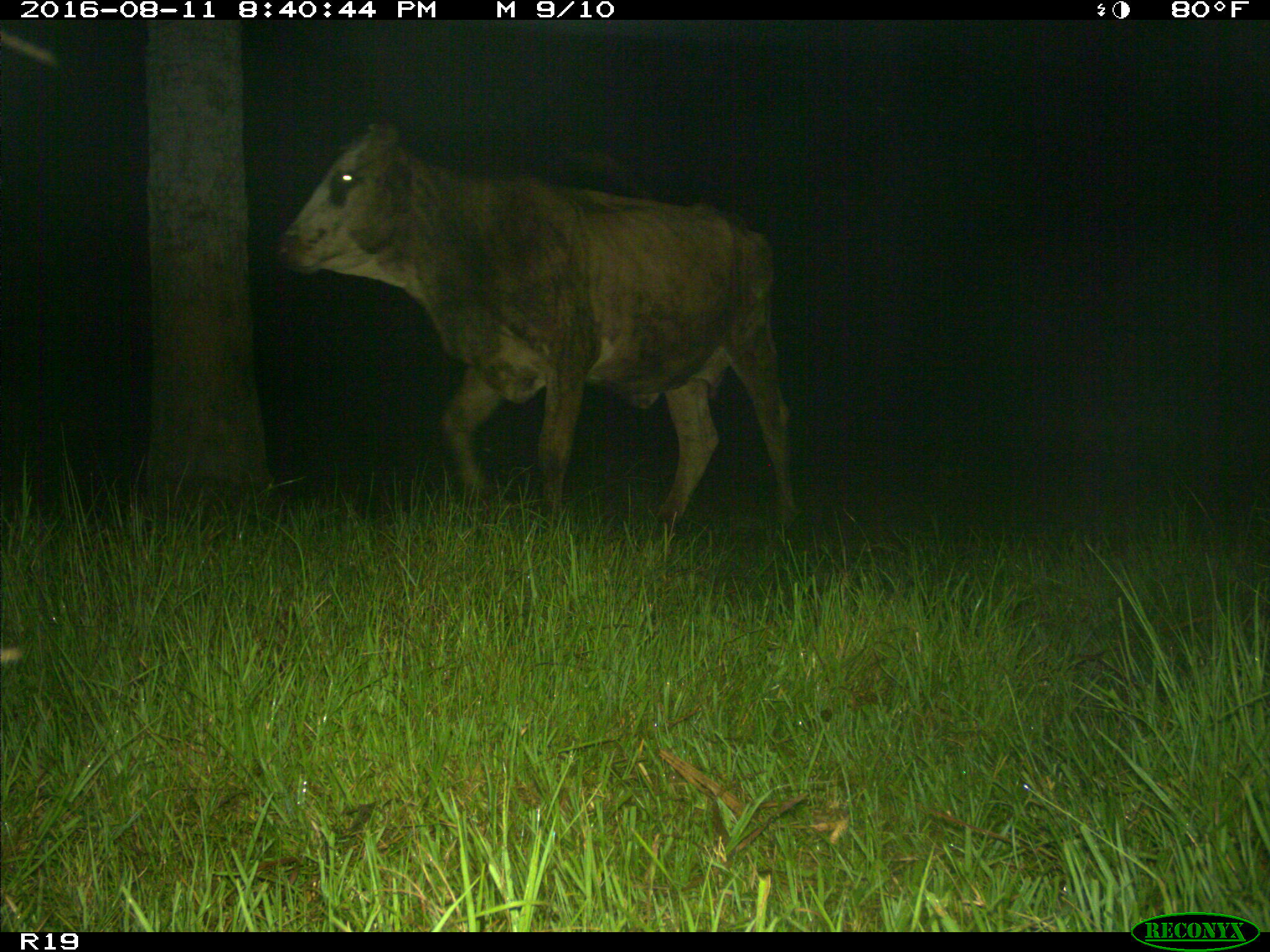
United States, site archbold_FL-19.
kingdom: Animalia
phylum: Chordata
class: Mammalia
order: Artiodactyla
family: Bovidae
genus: Bos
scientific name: Bos taurus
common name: domestic cow